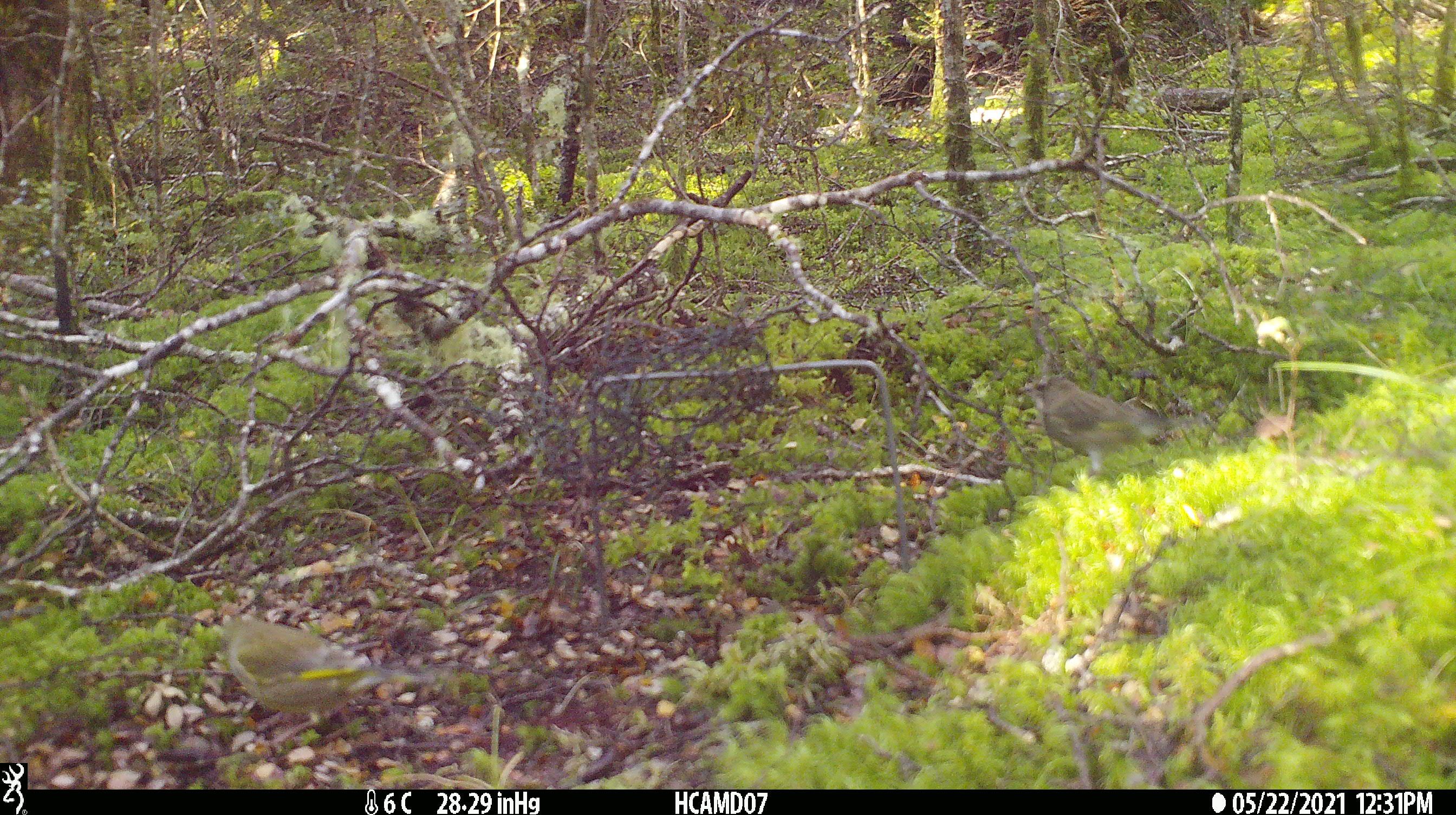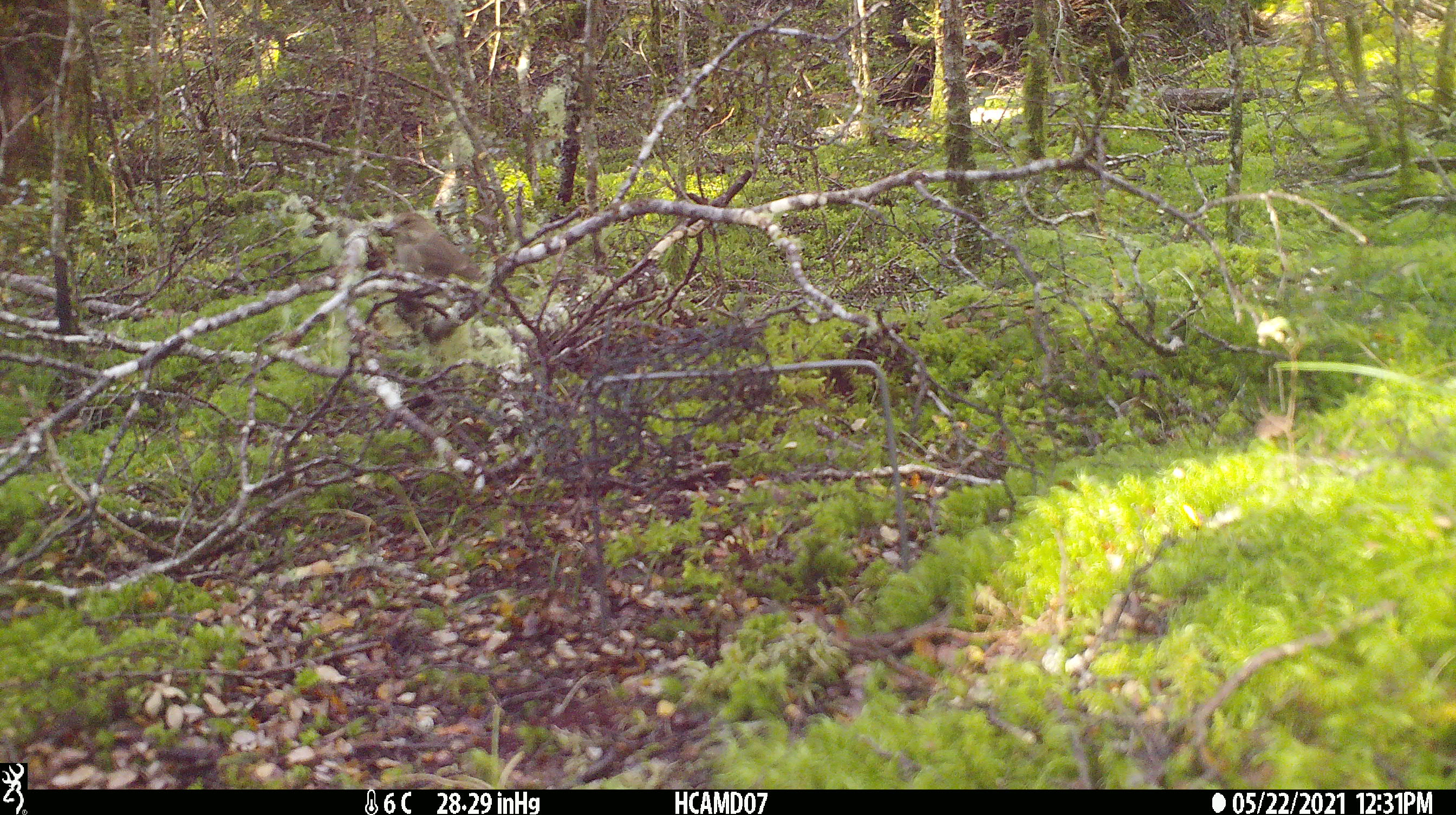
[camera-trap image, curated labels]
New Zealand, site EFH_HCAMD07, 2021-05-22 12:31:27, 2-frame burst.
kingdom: Animalia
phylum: Chordata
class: Aves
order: Passeriformes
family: Fringillidae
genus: Chloris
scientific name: Chloris chloris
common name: greenfinch